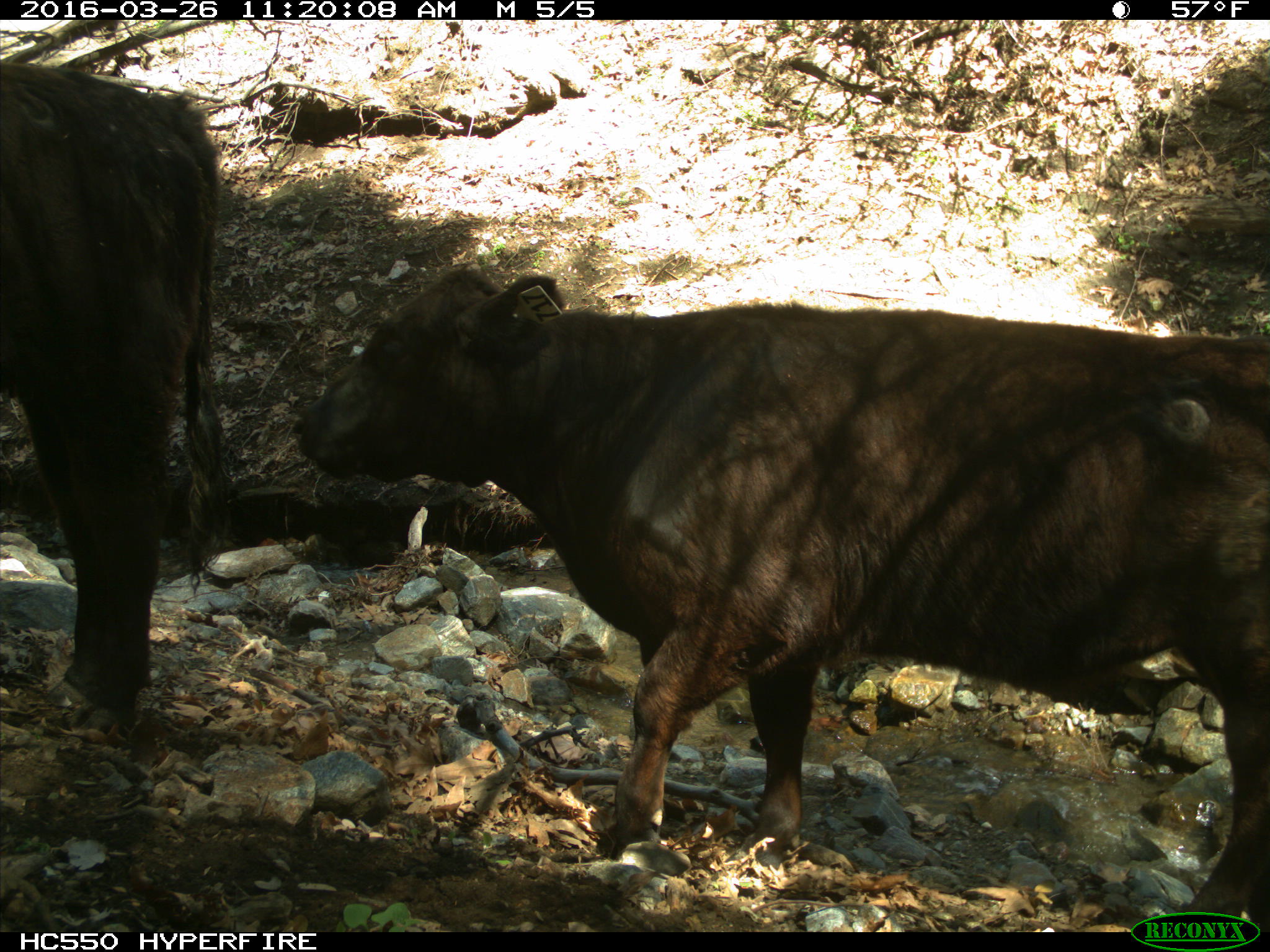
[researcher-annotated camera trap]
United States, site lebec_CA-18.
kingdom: Animalia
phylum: Chordata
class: Mammalia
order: Artiodactyla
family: Bovidae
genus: Bos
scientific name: Bos taurus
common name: domestic cow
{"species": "Bos taurus (domestic cow)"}